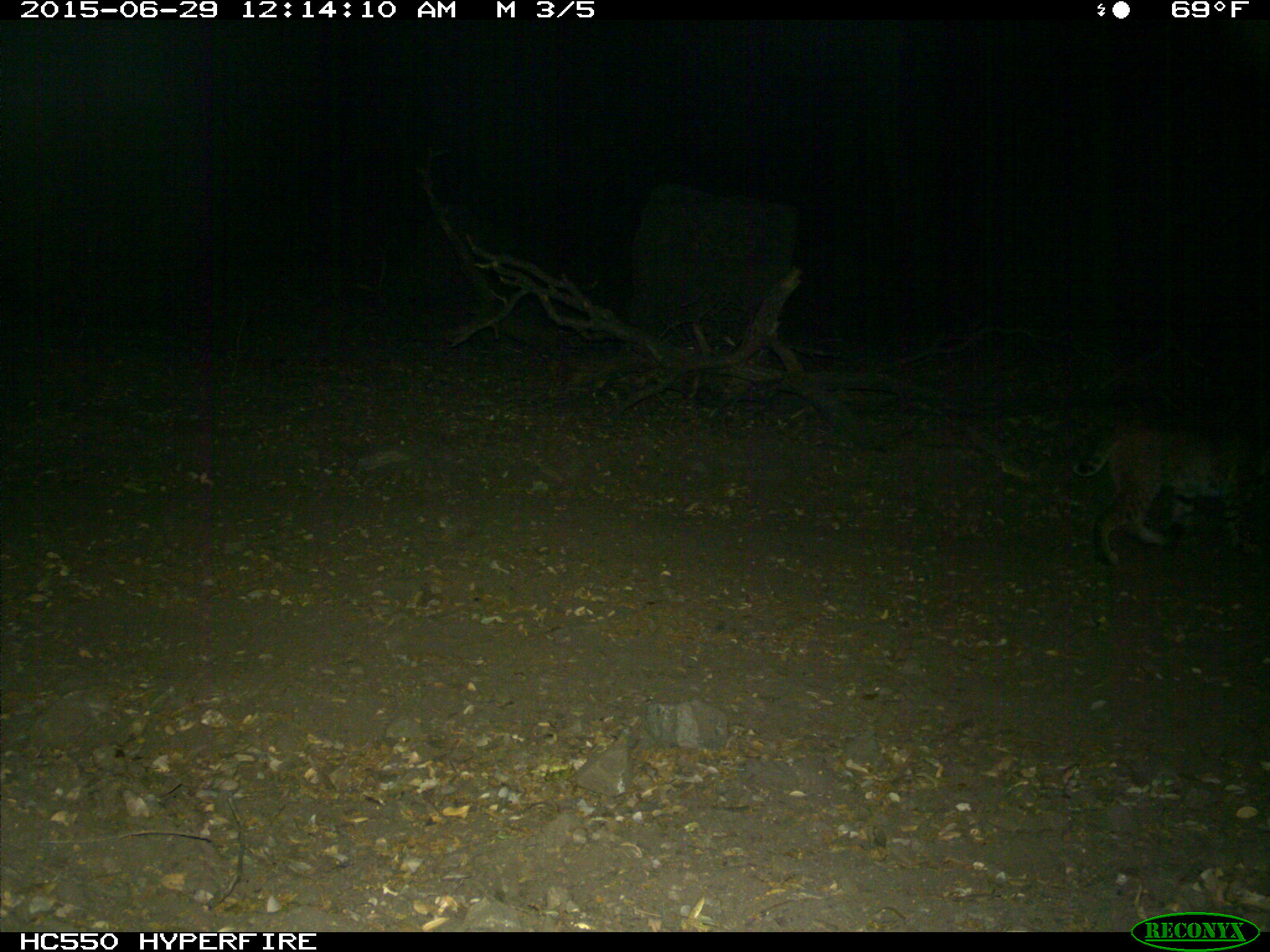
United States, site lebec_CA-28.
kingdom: Animalia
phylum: Chordata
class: Mammalia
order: Carnivora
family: Felidae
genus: Lynx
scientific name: Lynx rufus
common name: bobcat